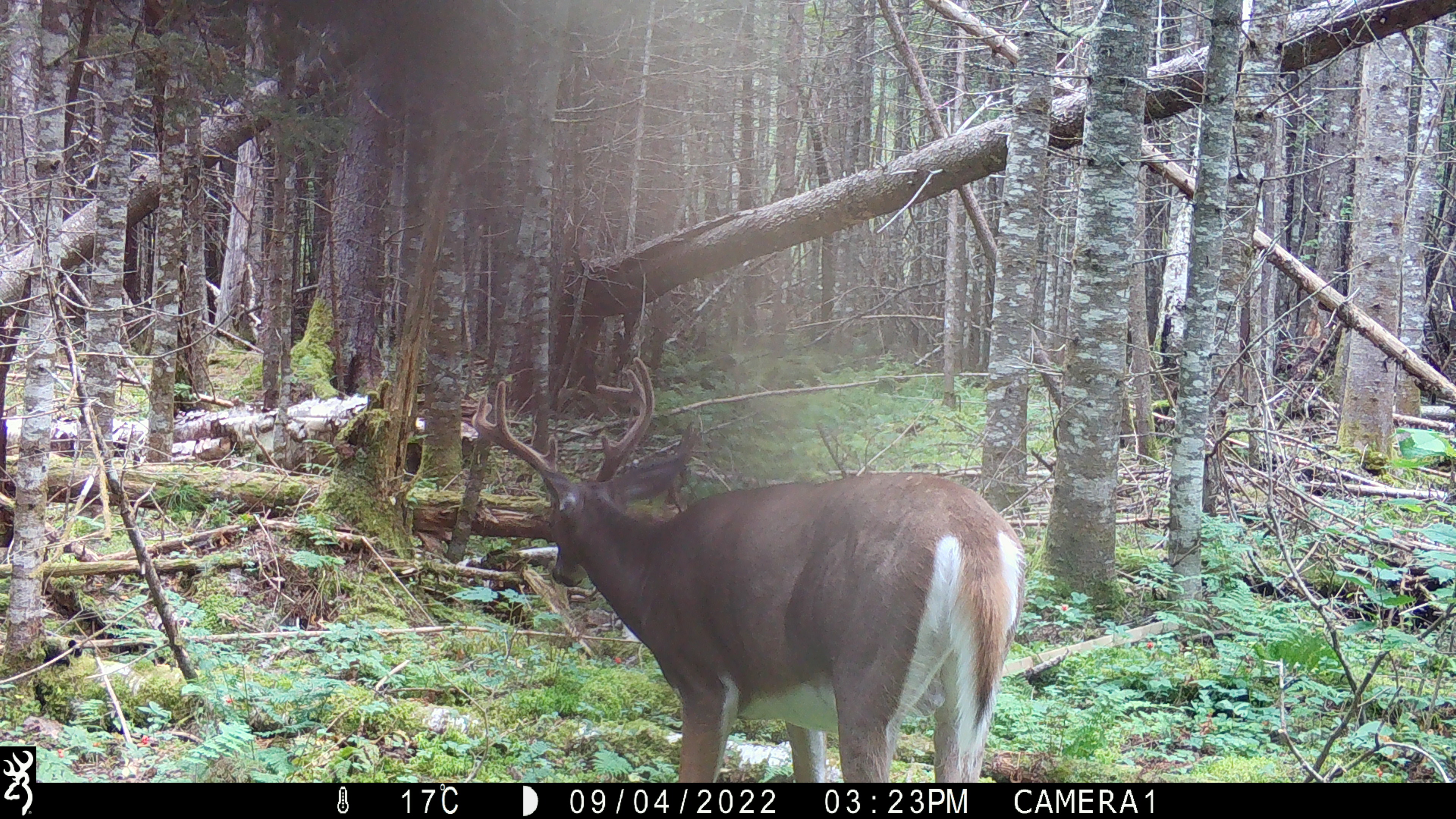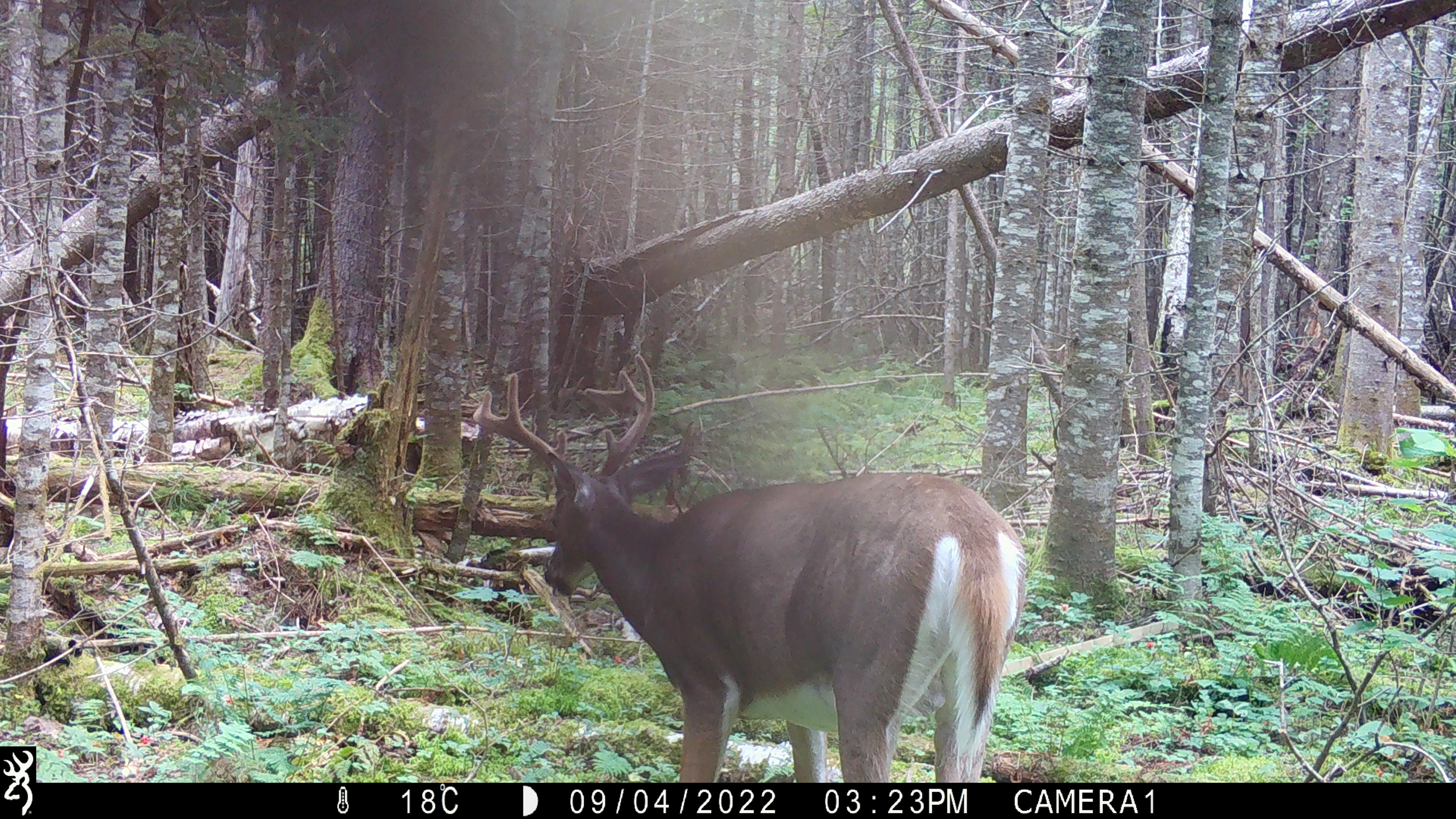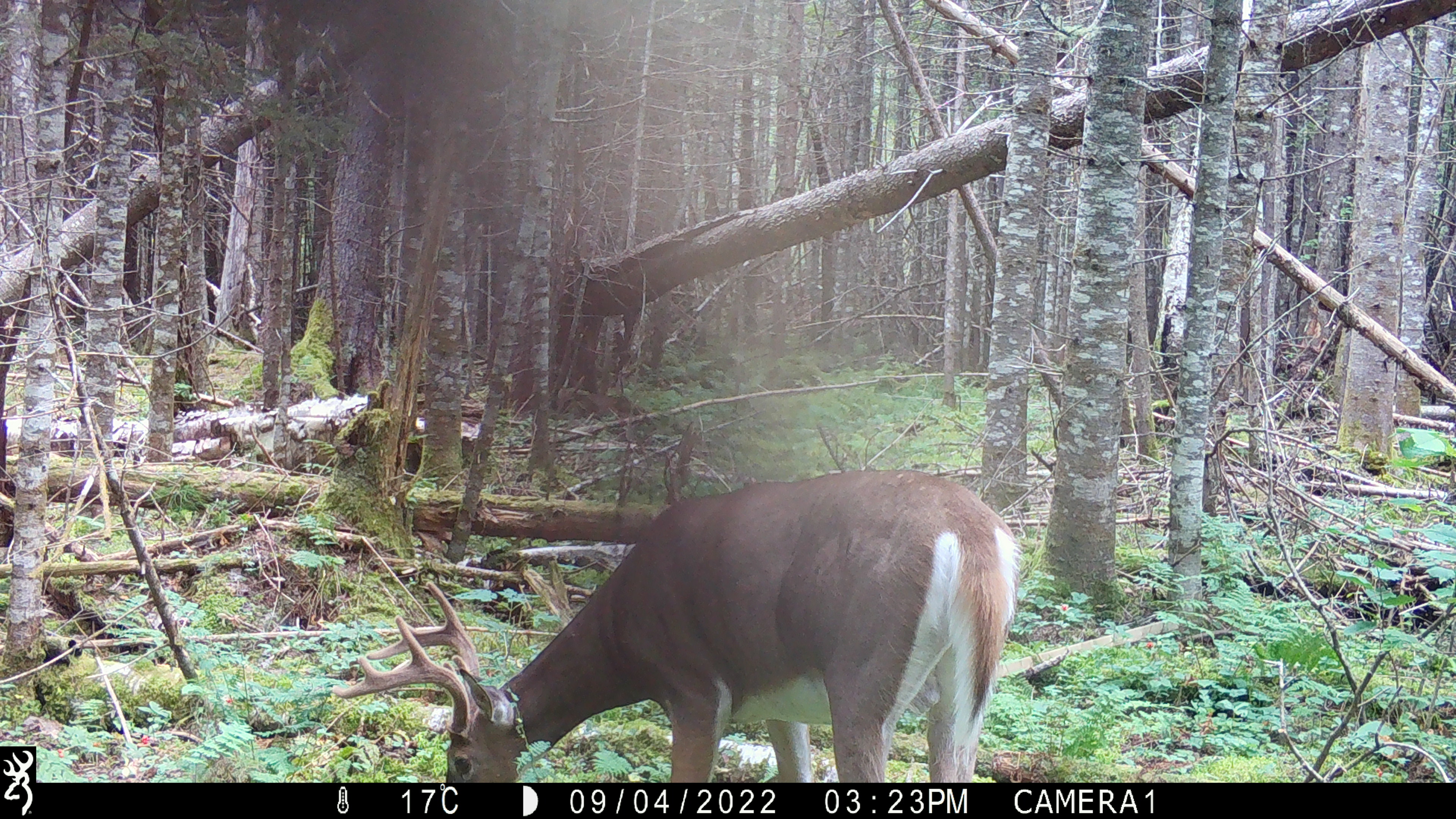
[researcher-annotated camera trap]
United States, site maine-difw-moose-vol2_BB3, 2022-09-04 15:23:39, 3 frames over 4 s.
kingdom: Animalia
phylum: Chordata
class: Mammalia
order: Artiodactyla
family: Cervidae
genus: Odocoileus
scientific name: Odocoileus virginianus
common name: white-tailed deer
White-tailed deer (Odocoileus virginianus).